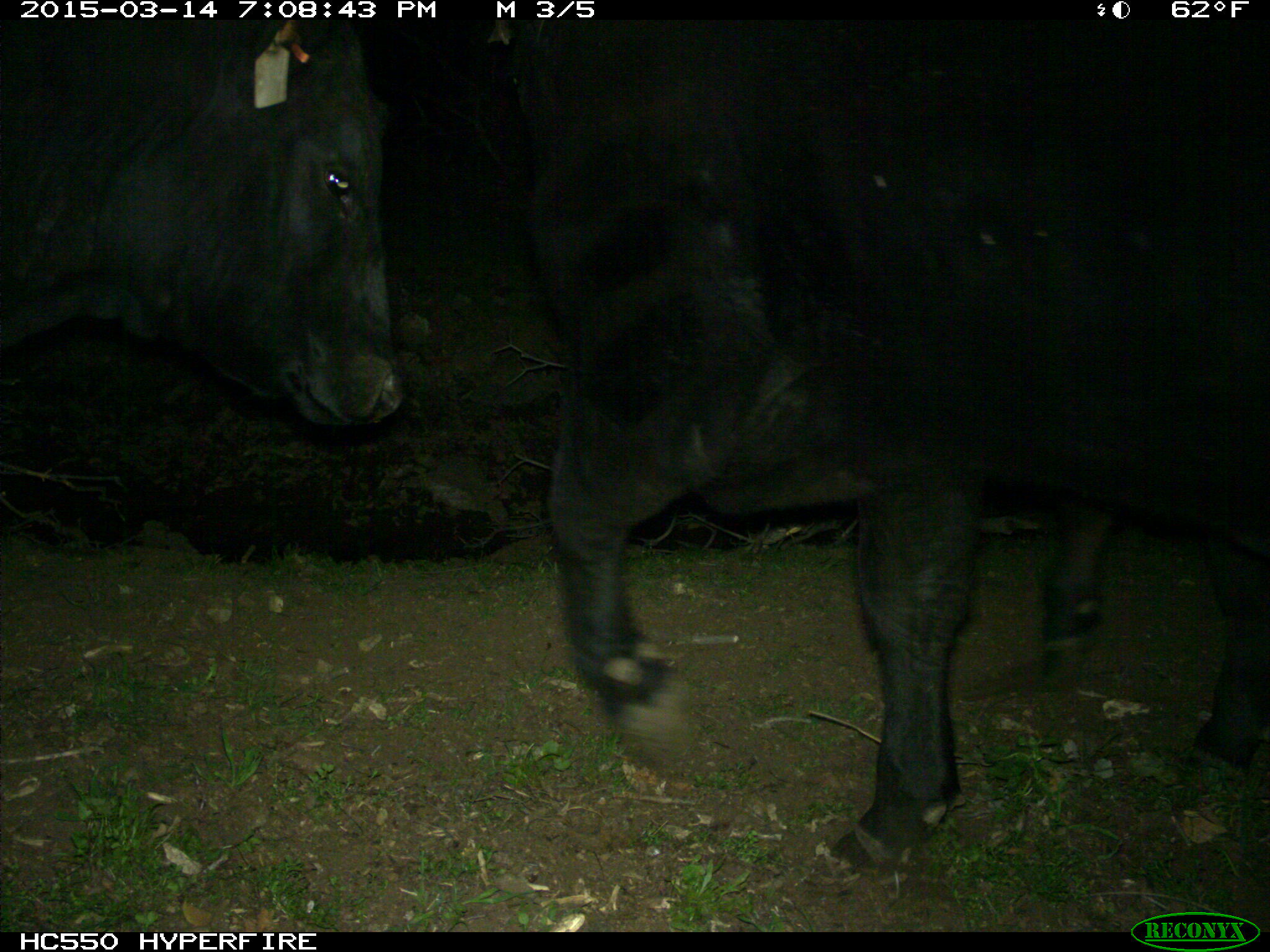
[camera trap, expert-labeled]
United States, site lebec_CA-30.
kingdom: Animalia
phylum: Chordata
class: Mammalia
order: Artiodactyla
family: Bovidae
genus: Bos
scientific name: Bos taurus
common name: domestic cow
Bos taurus (domestic cow).